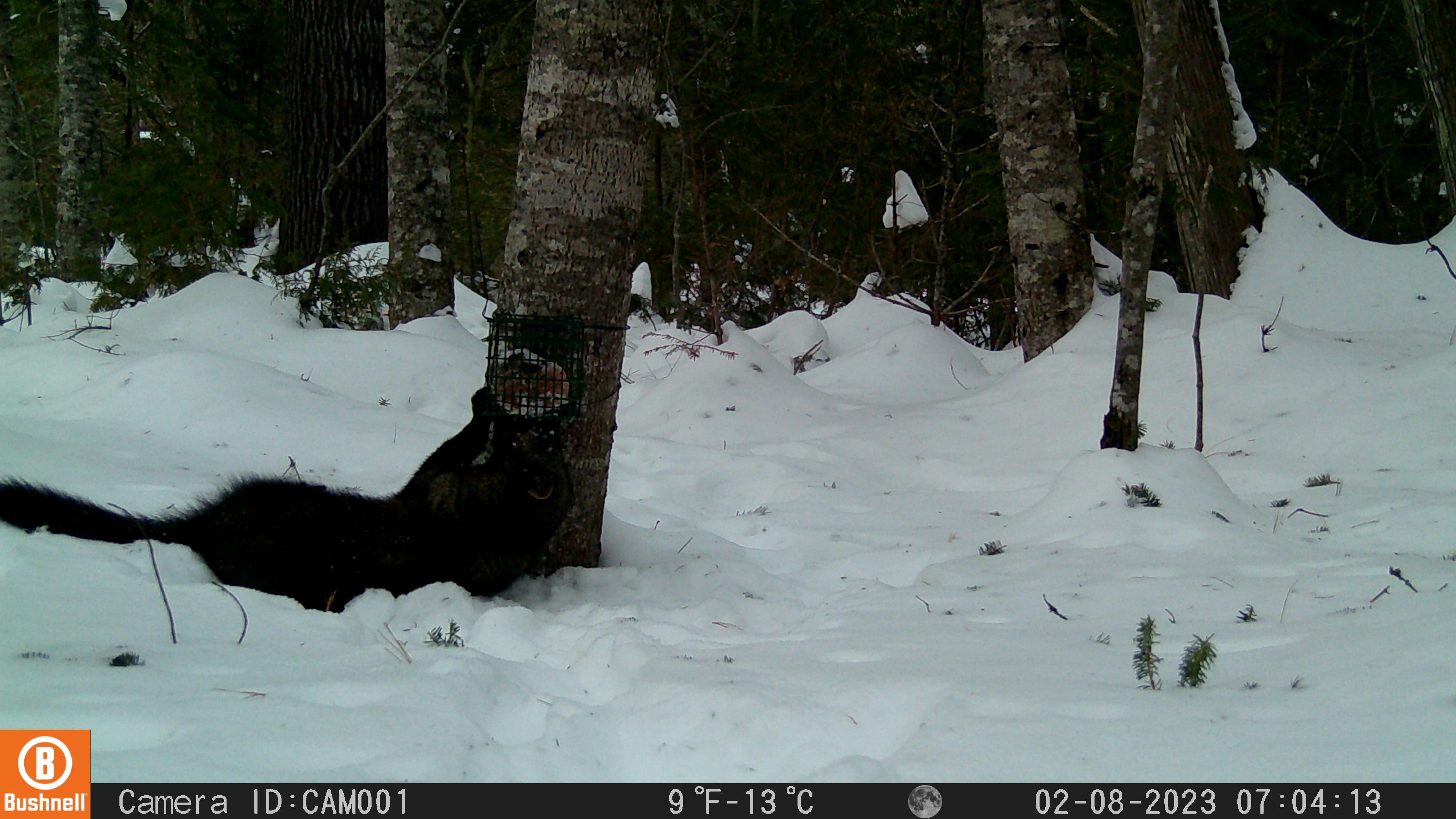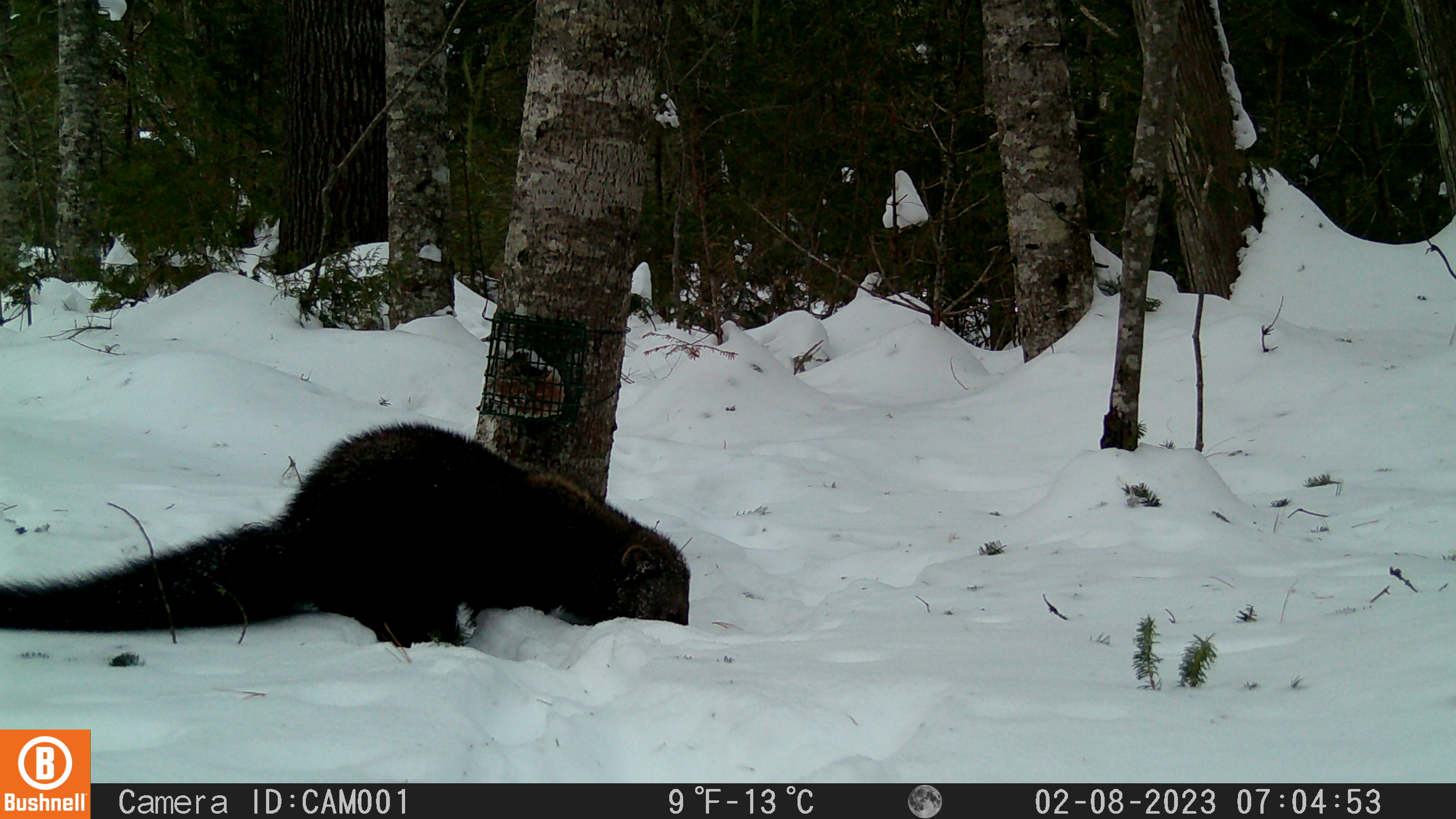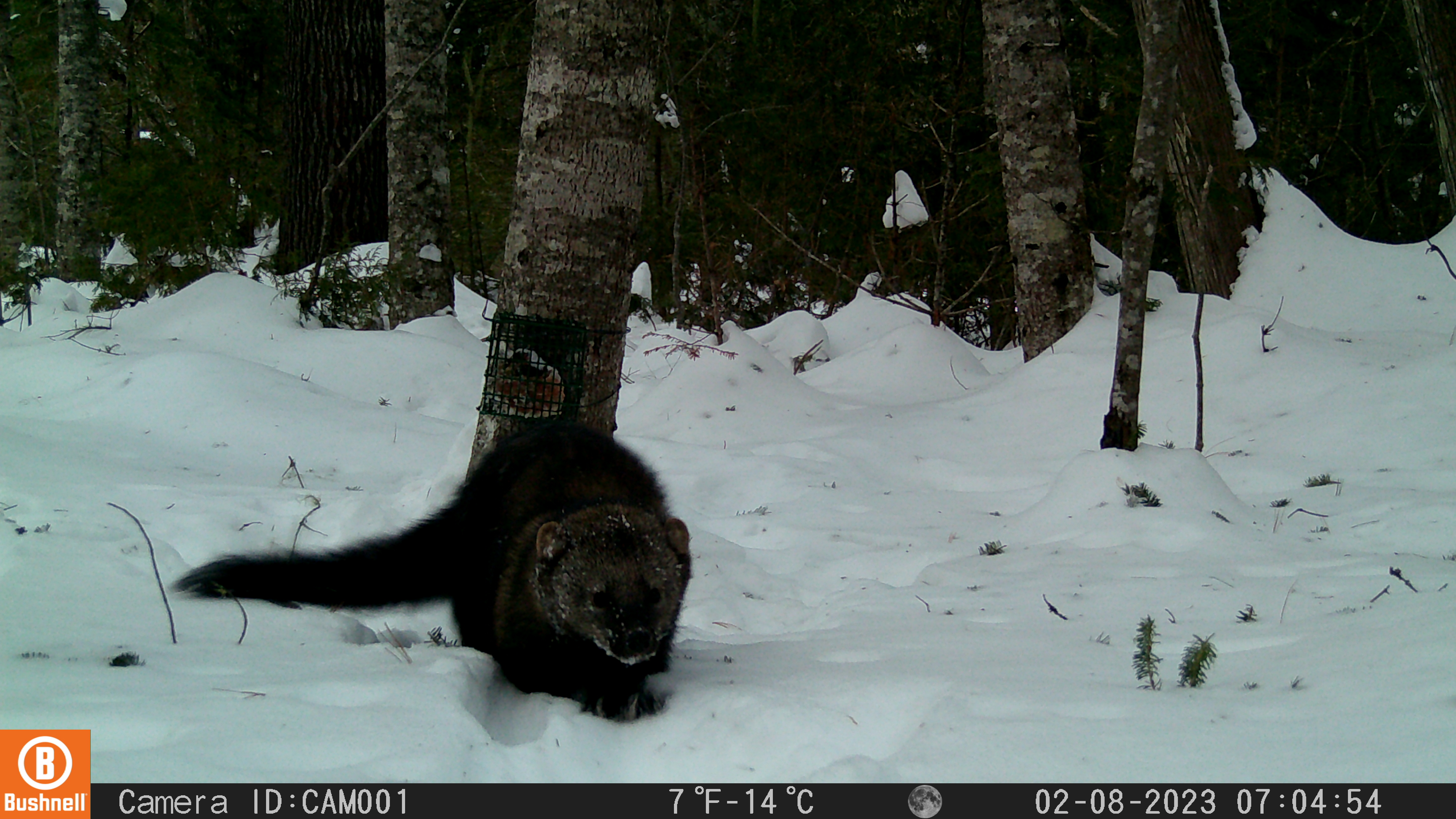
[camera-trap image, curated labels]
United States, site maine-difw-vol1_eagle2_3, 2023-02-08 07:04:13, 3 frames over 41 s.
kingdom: Animalia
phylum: Chordata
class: Mammalia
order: Carnivora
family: Mustelidae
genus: Pekania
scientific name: Pekania pennanti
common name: fisher